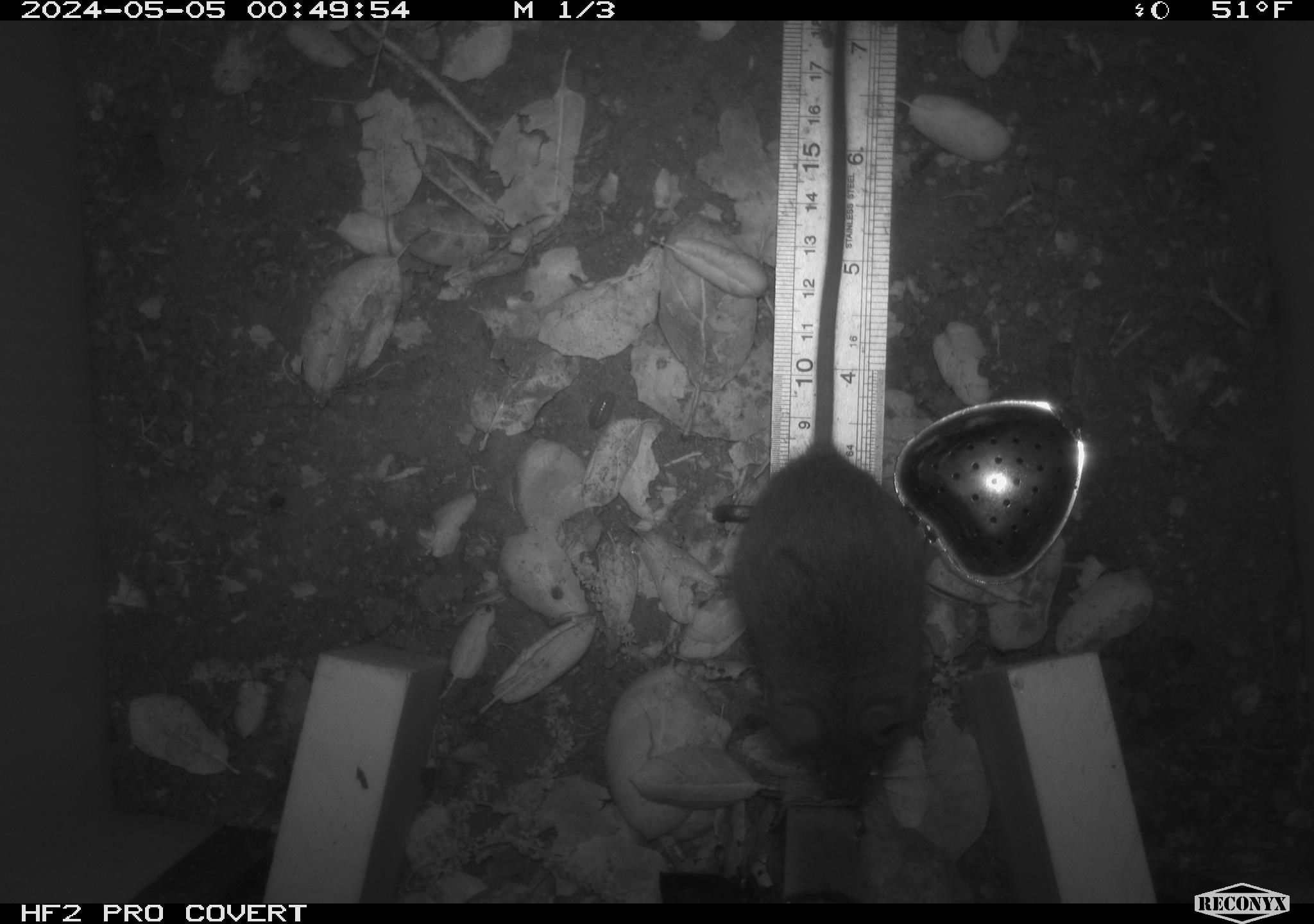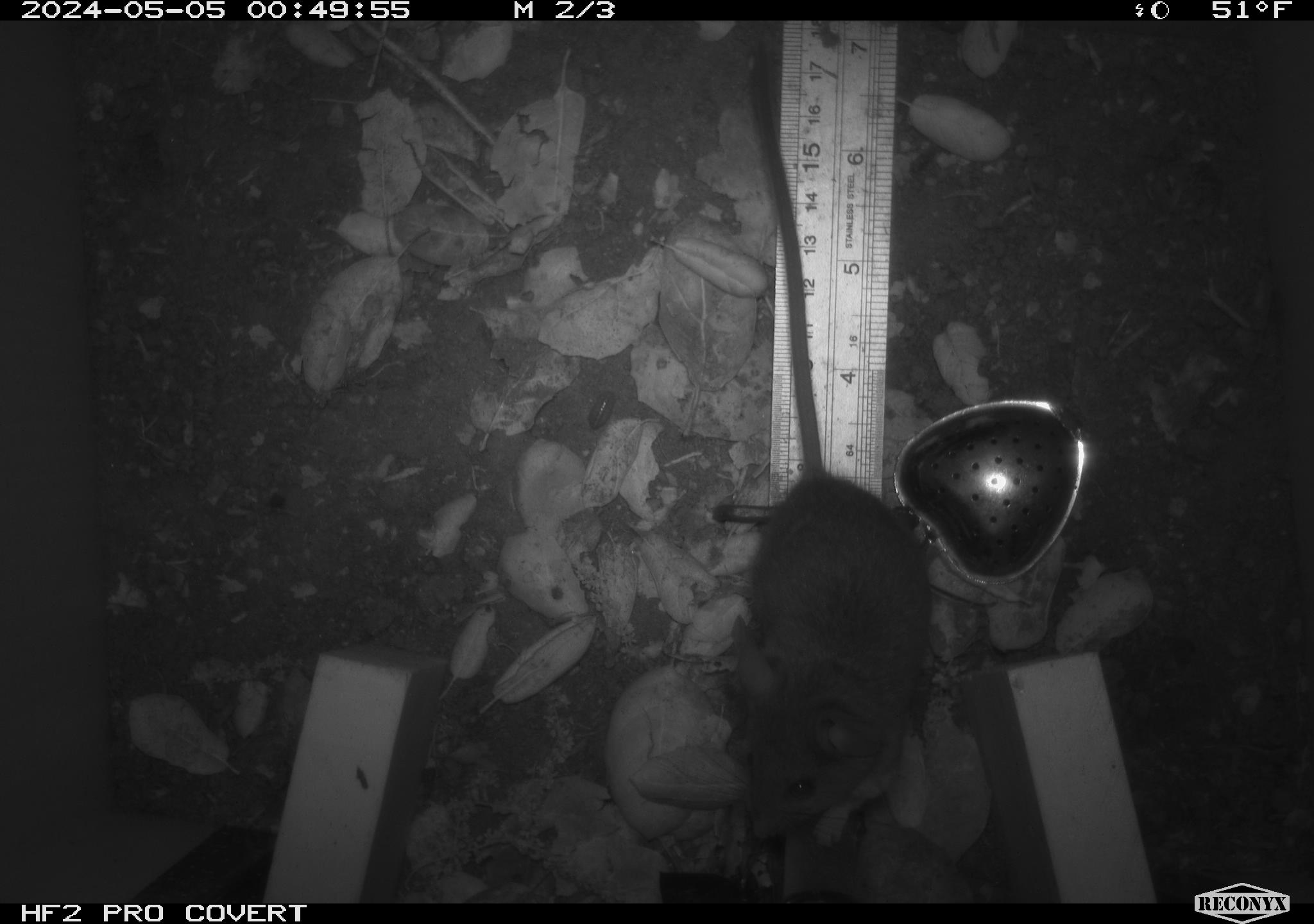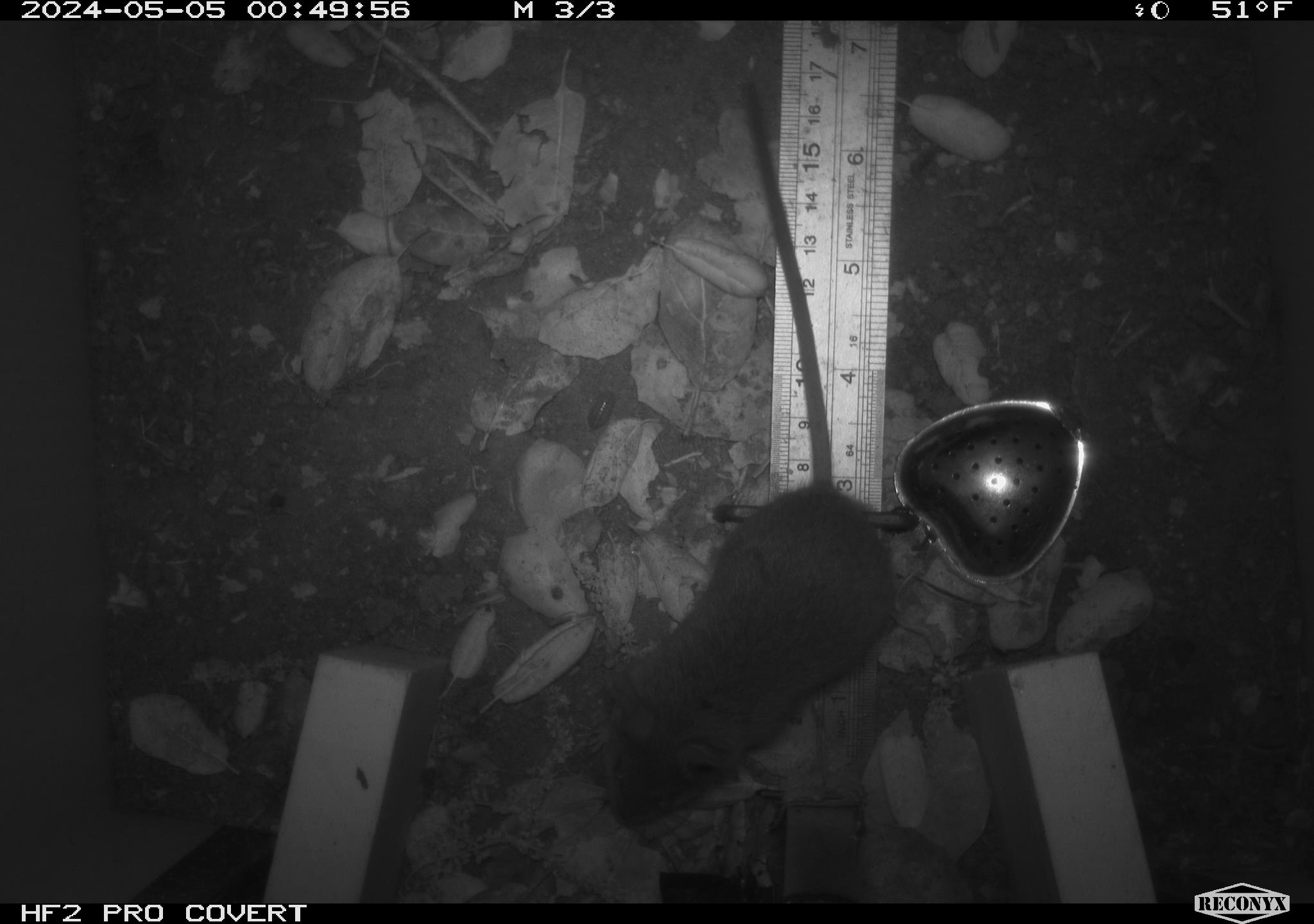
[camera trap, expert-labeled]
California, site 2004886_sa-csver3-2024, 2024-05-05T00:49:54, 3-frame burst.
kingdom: Animalia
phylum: Chordata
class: Mammalia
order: Rodentia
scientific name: Rodentia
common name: rodent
Rodent (Rodentia).